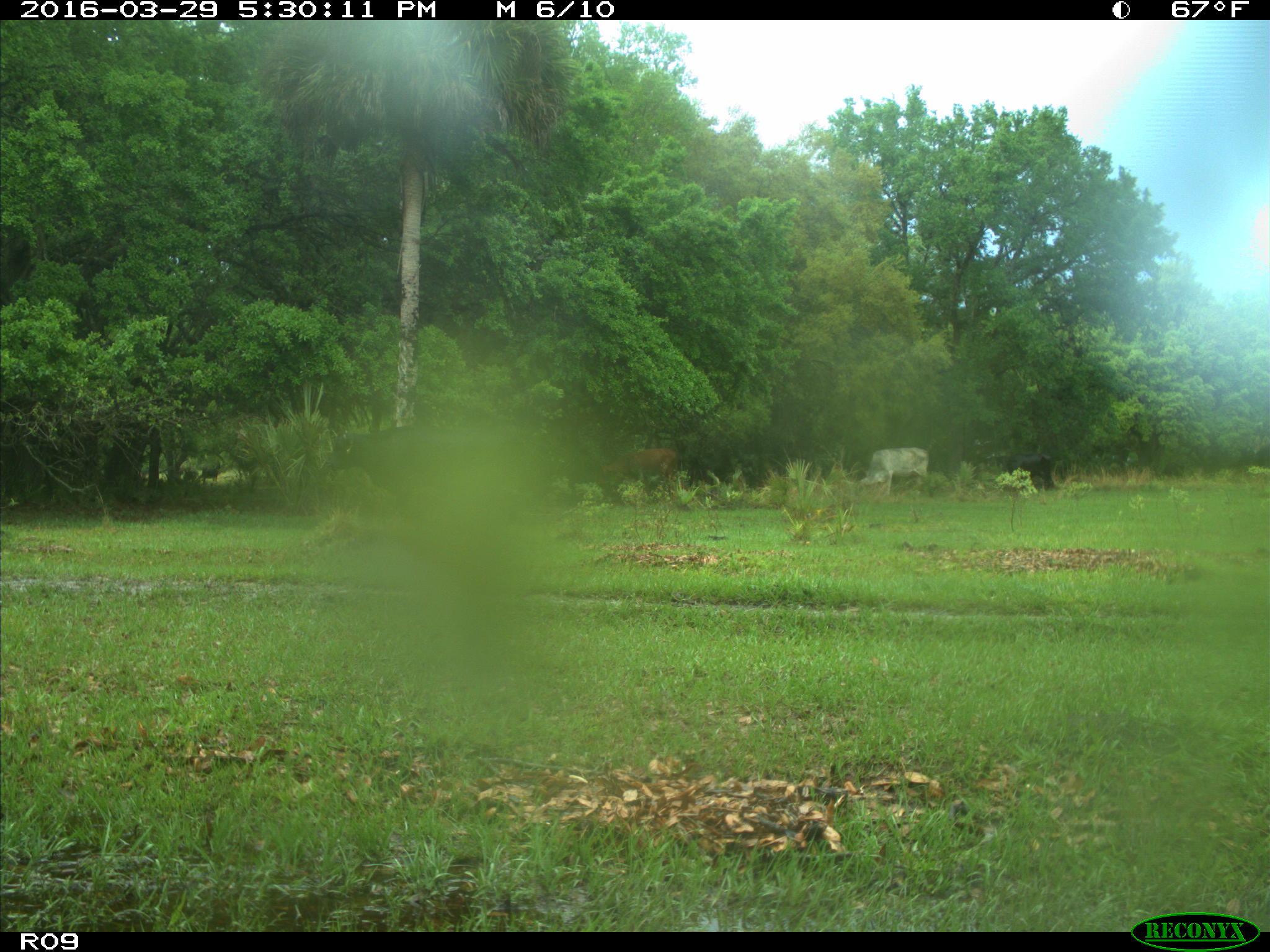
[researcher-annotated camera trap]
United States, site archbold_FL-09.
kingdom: Animalia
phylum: Chordata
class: Mammalia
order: Artiodactyla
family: Bovidae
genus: Bos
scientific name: Bos taurus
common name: domestic cow